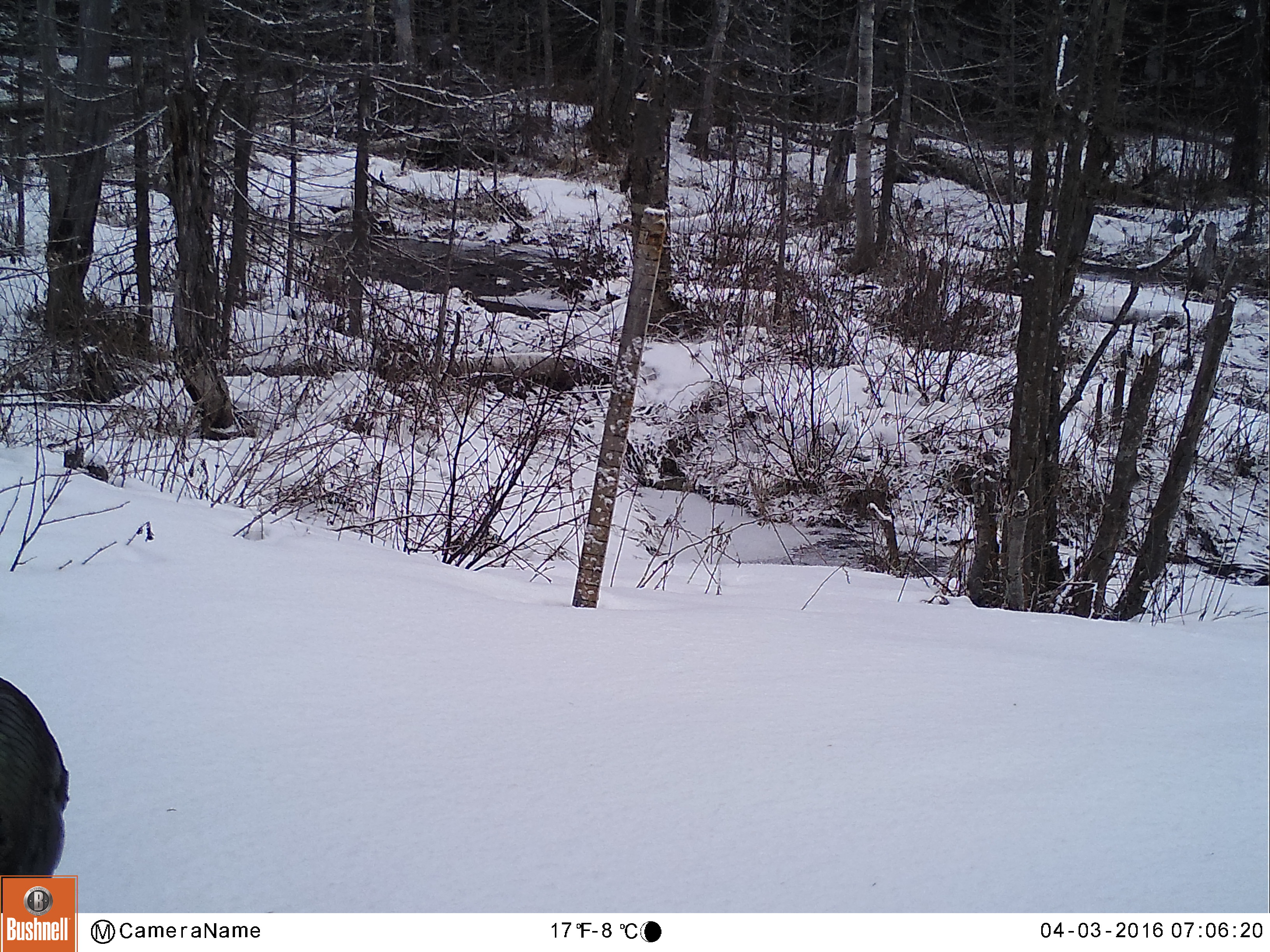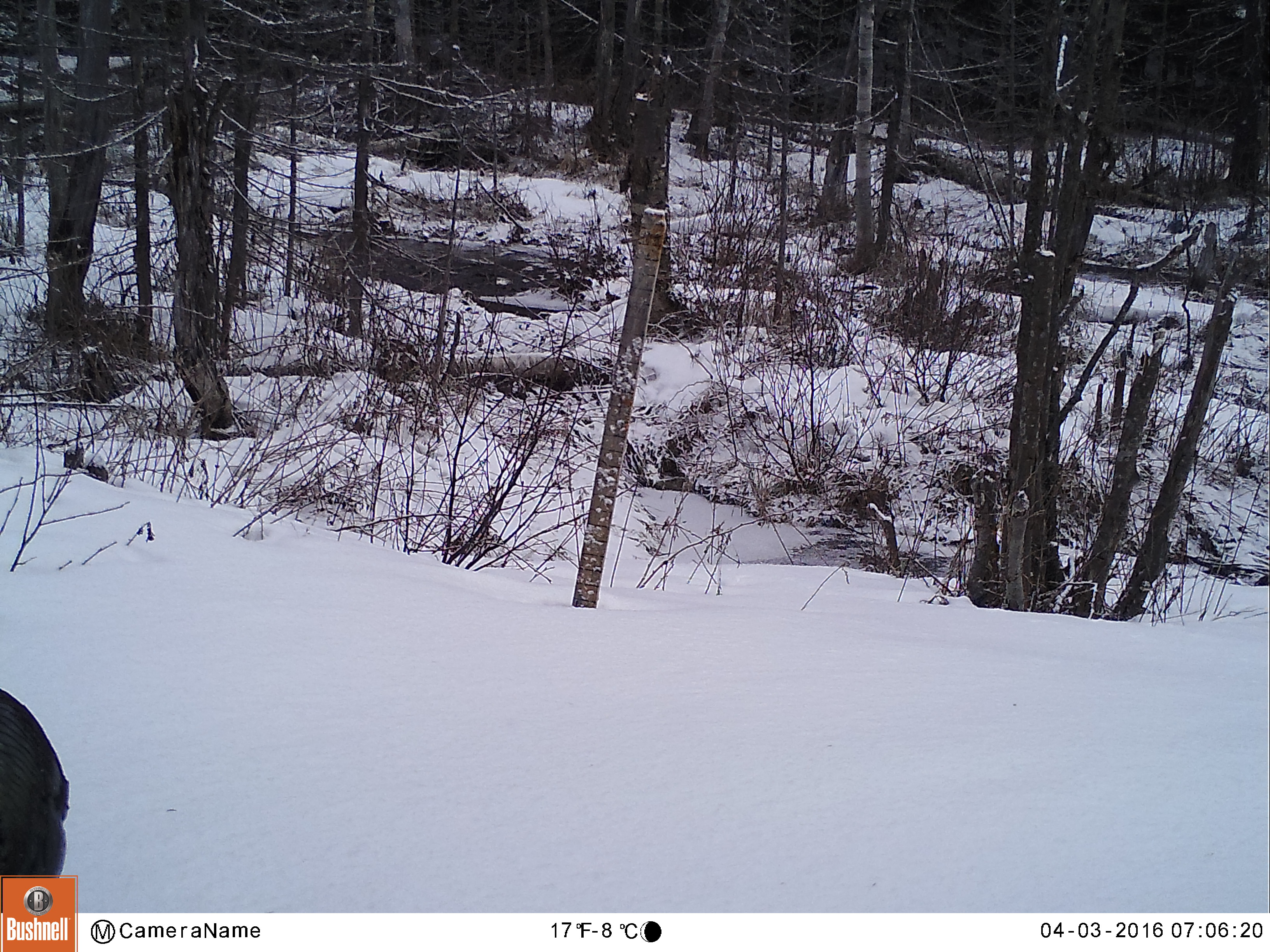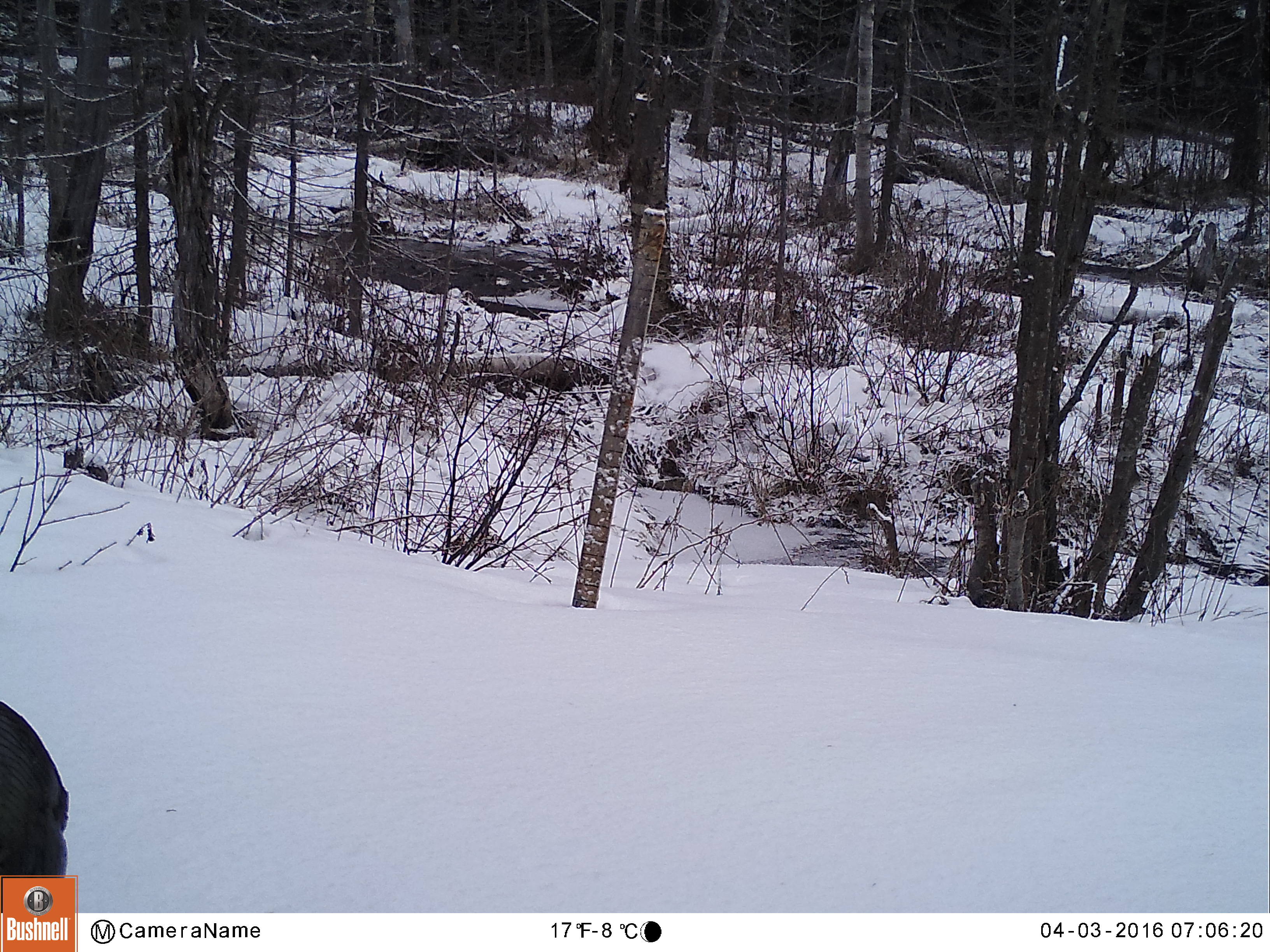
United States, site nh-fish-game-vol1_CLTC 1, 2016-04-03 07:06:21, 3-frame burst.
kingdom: Animalia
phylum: Chordata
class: Aves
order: Galliformes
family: Phasianidae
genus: Meleagris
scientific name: Meleagris gallopavo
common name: wild turkey